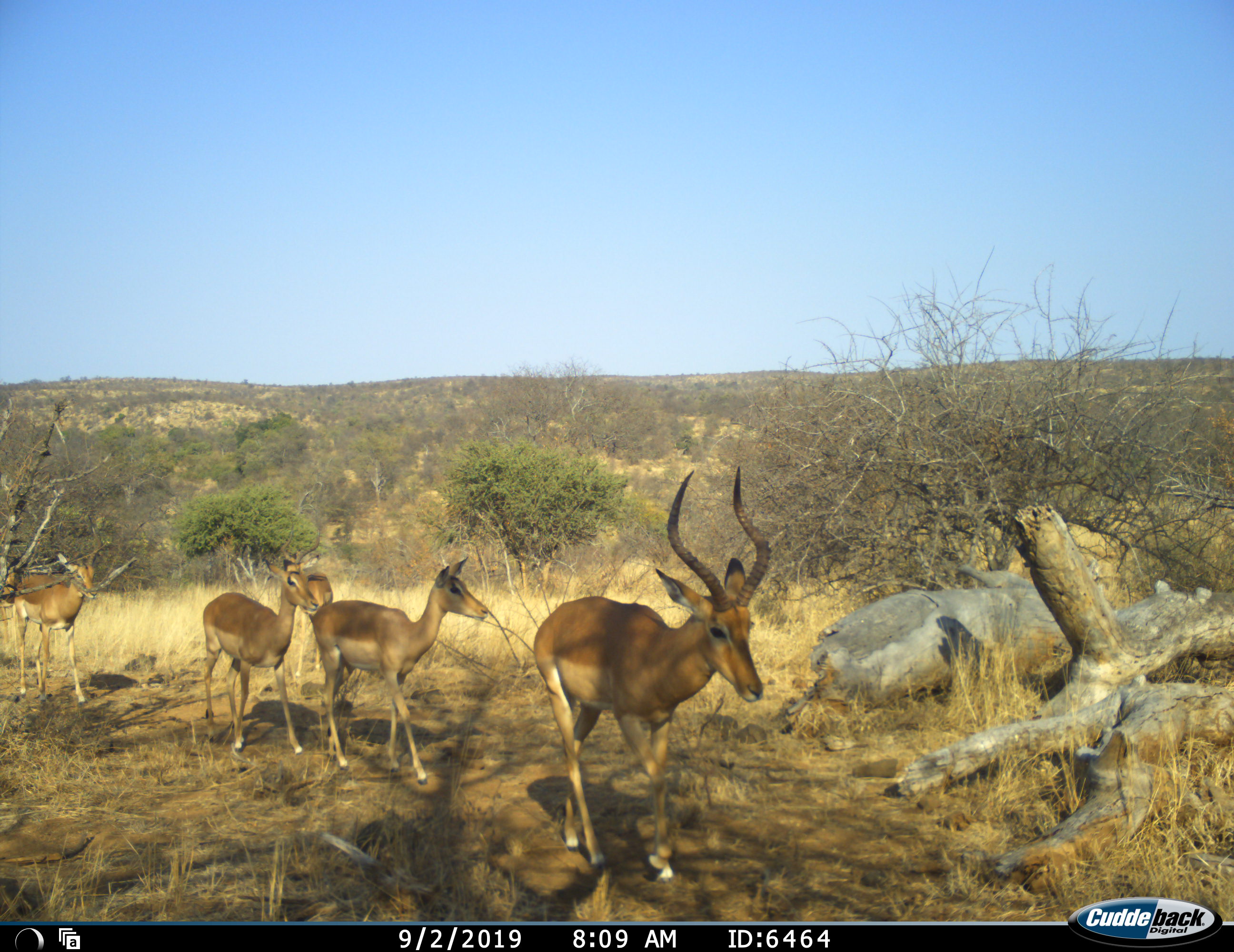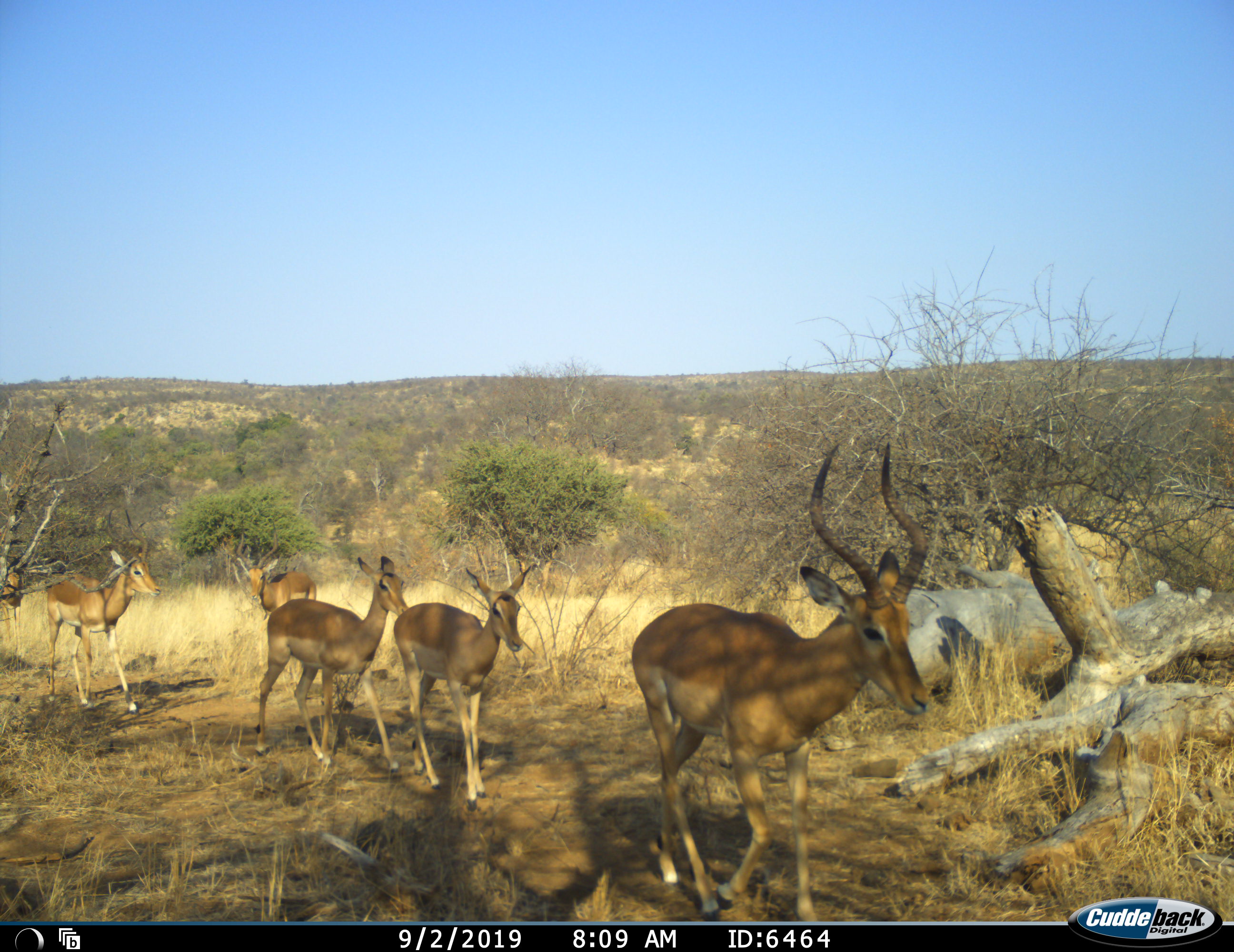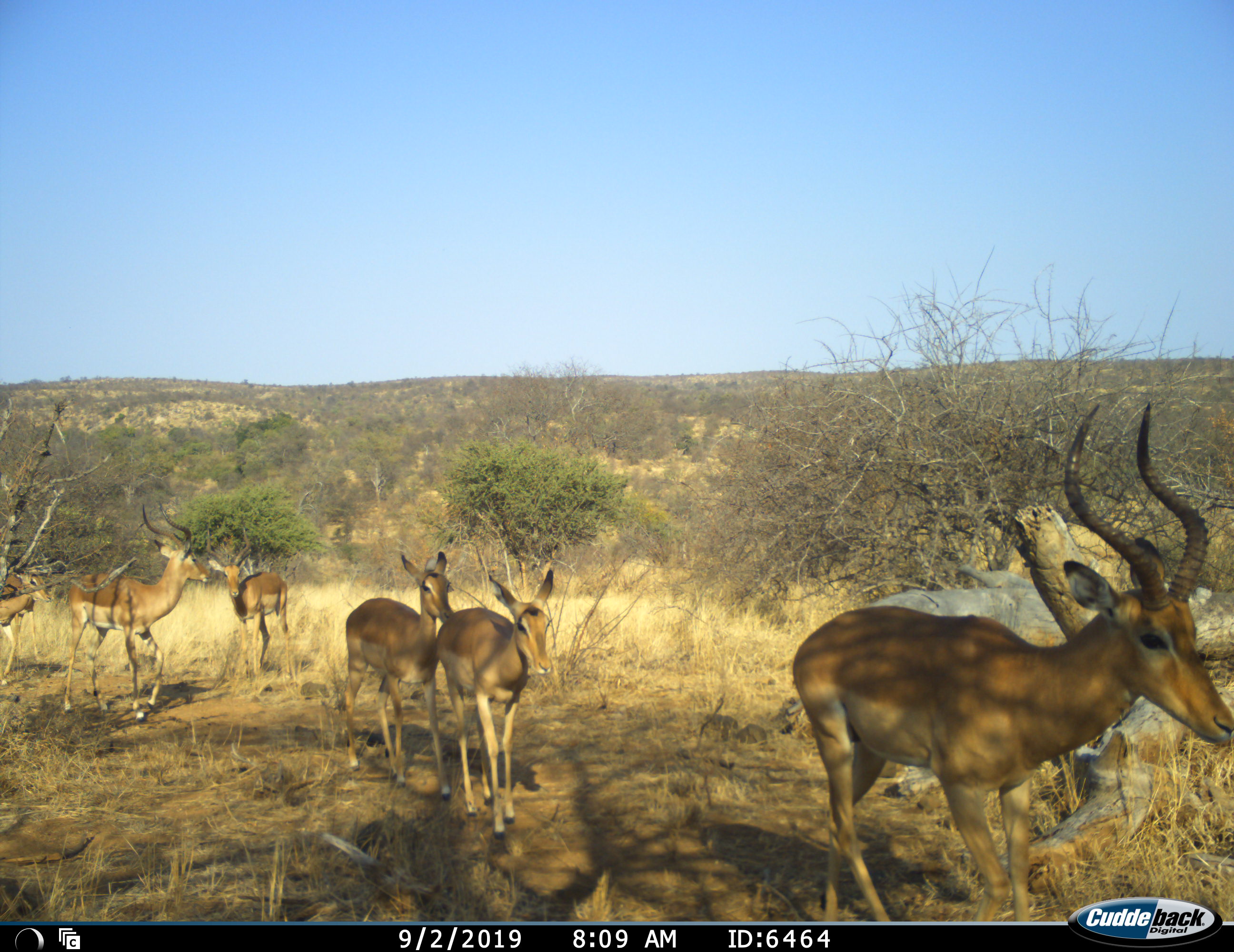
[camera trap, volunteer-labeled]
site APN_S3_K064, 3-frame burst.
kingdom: Animalia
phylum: Chordata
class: Mammalia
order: Artiodactyla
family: Bovidae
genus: Aepyceros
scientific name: Aepyceros melampus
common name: impala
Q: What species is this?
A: Impala (Aepyceros melampus).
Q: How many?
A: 6.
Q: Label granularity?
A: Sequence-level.